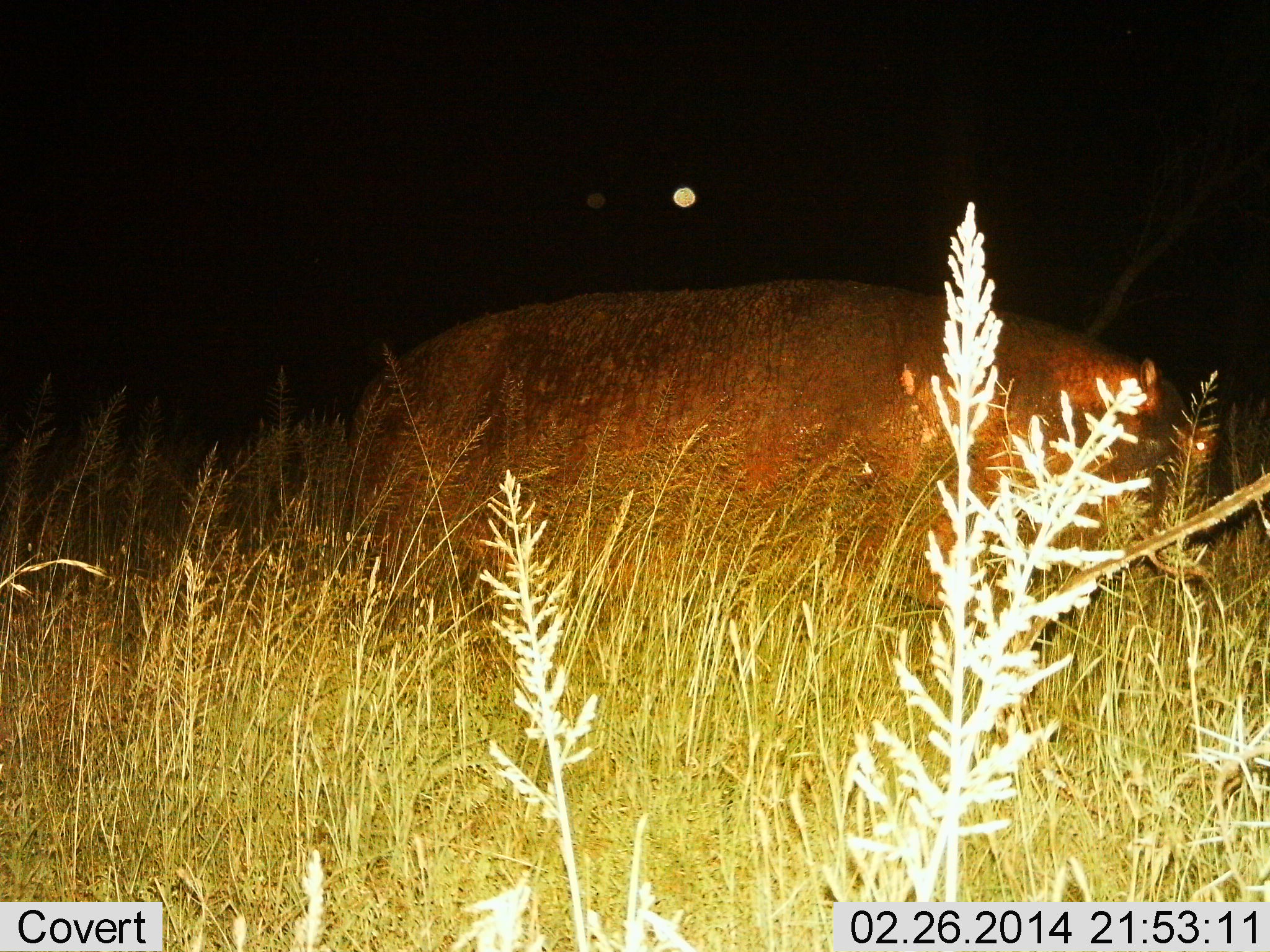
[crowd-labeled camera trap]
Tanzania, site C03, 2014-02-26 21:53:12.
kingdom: Animalia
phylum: Chordata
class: Mammalia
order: Artiodactyla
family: Hippopotamidae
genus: Hippopotamus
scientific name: Hippopotamus amphibius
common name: hippopotamus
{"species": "hippopotamus (Hippopotamus amphibius)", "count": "1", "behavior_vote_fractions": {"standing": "30%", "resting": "0%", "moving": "50%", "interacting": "0%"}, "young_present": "0%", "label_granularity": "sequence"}